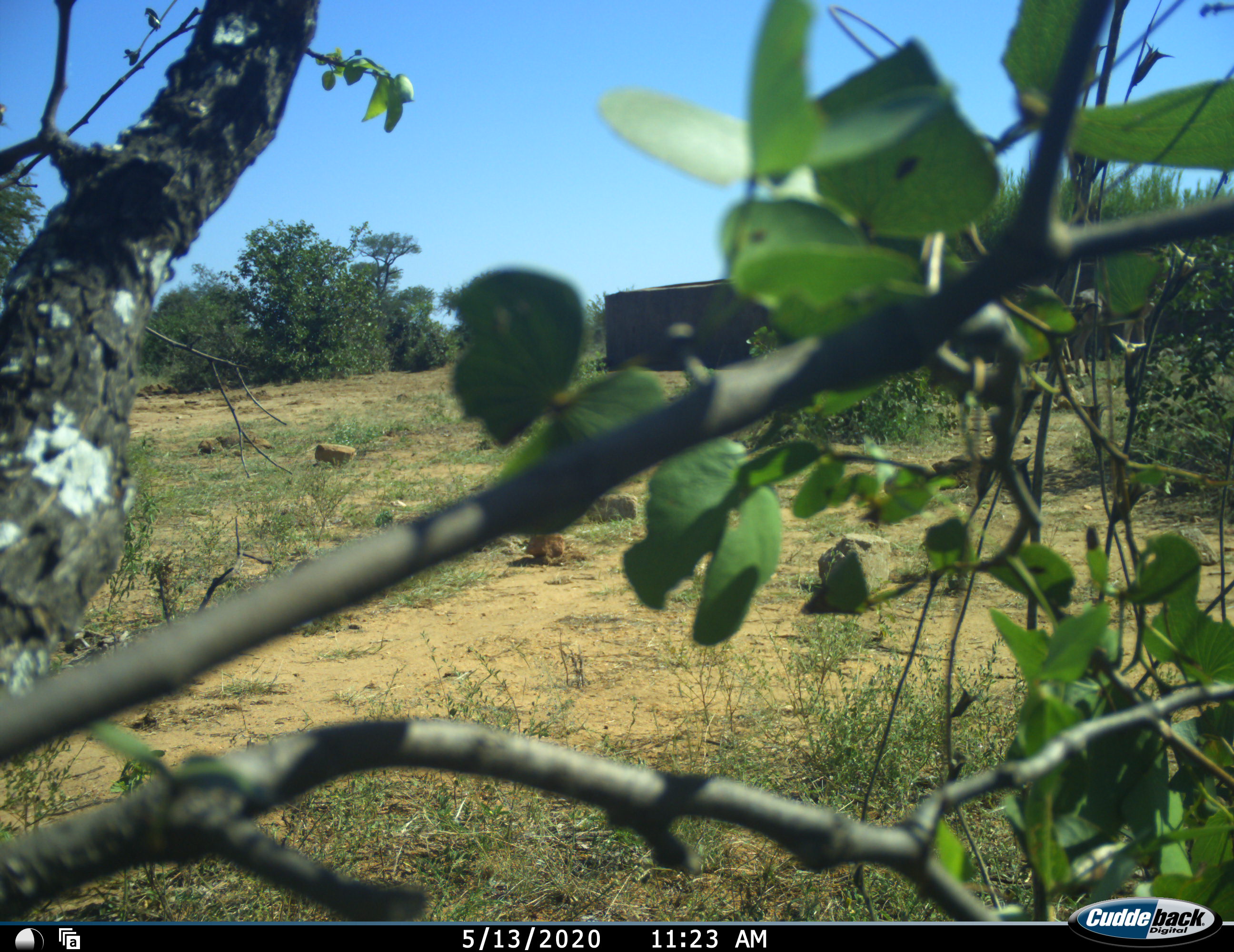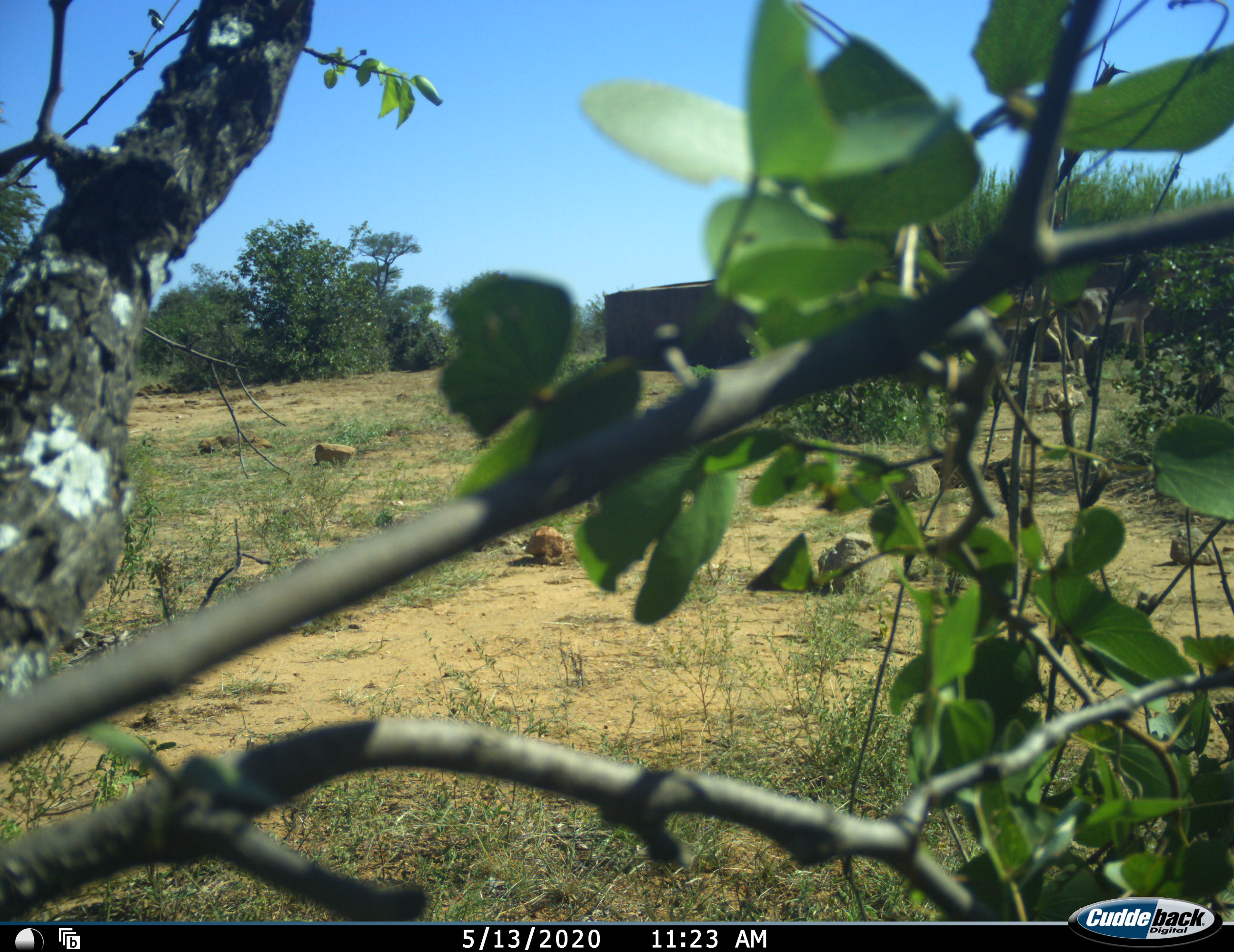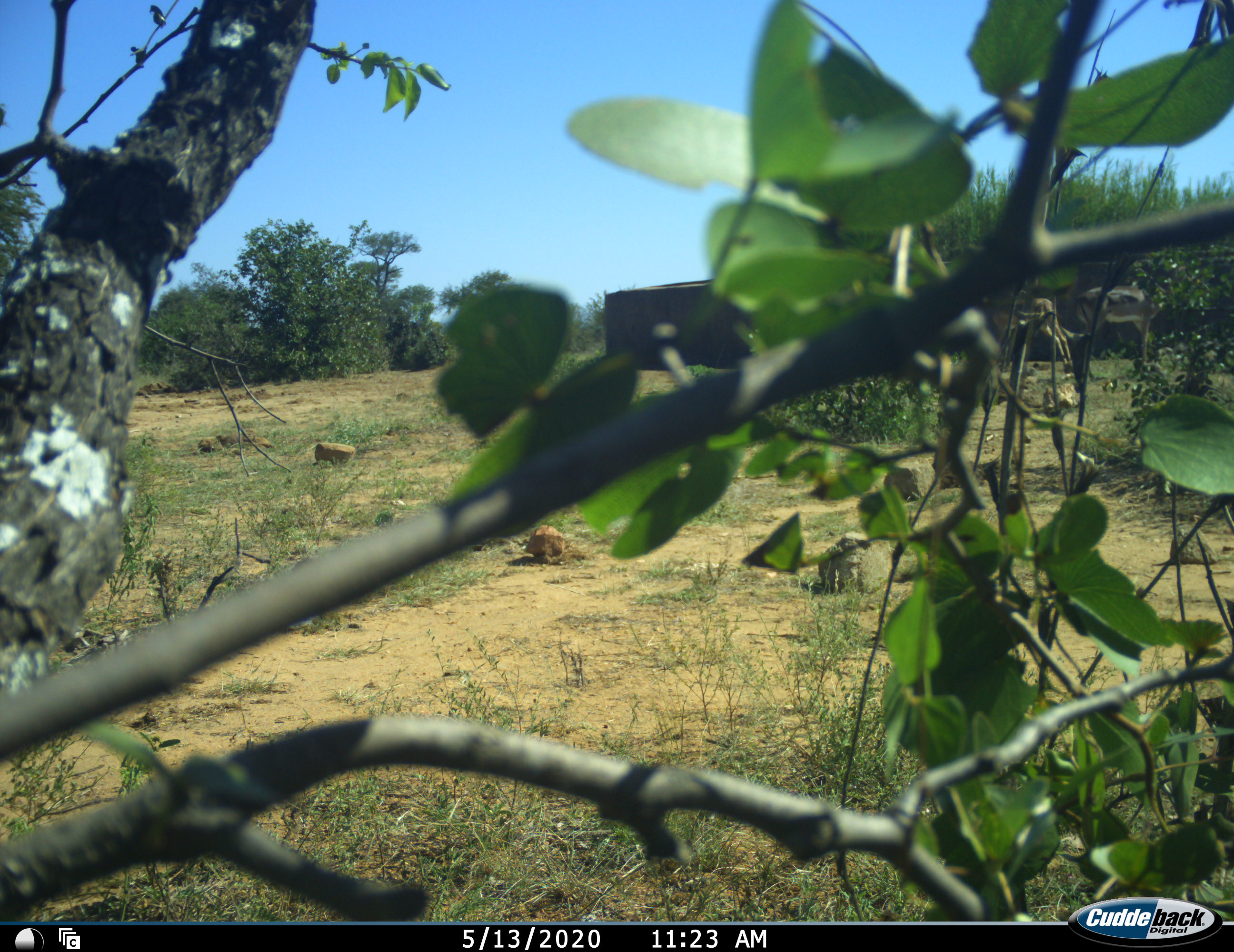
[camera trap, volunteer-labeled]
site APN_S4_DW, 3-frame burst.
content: unidentified animal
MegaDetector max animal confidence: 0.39